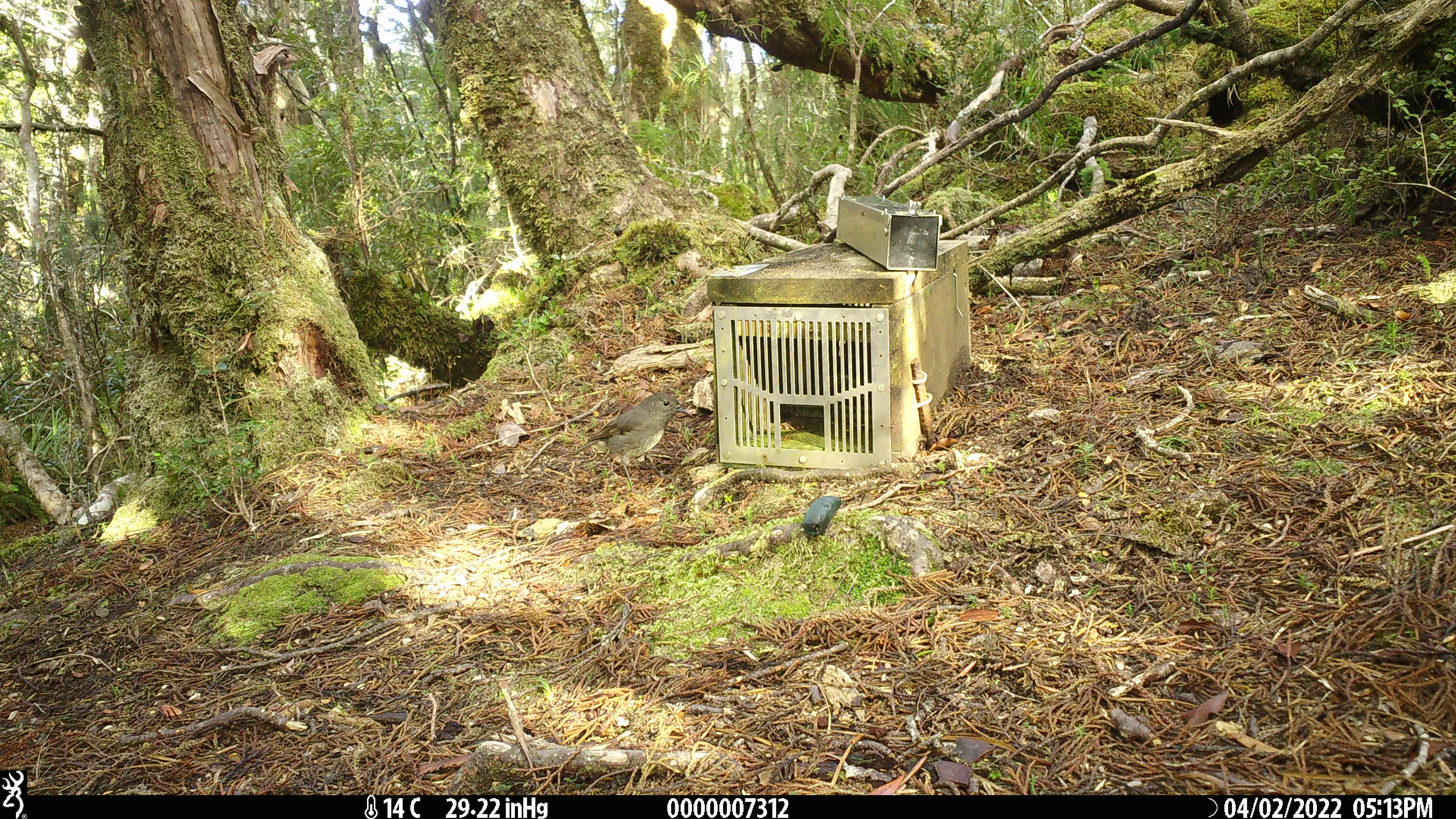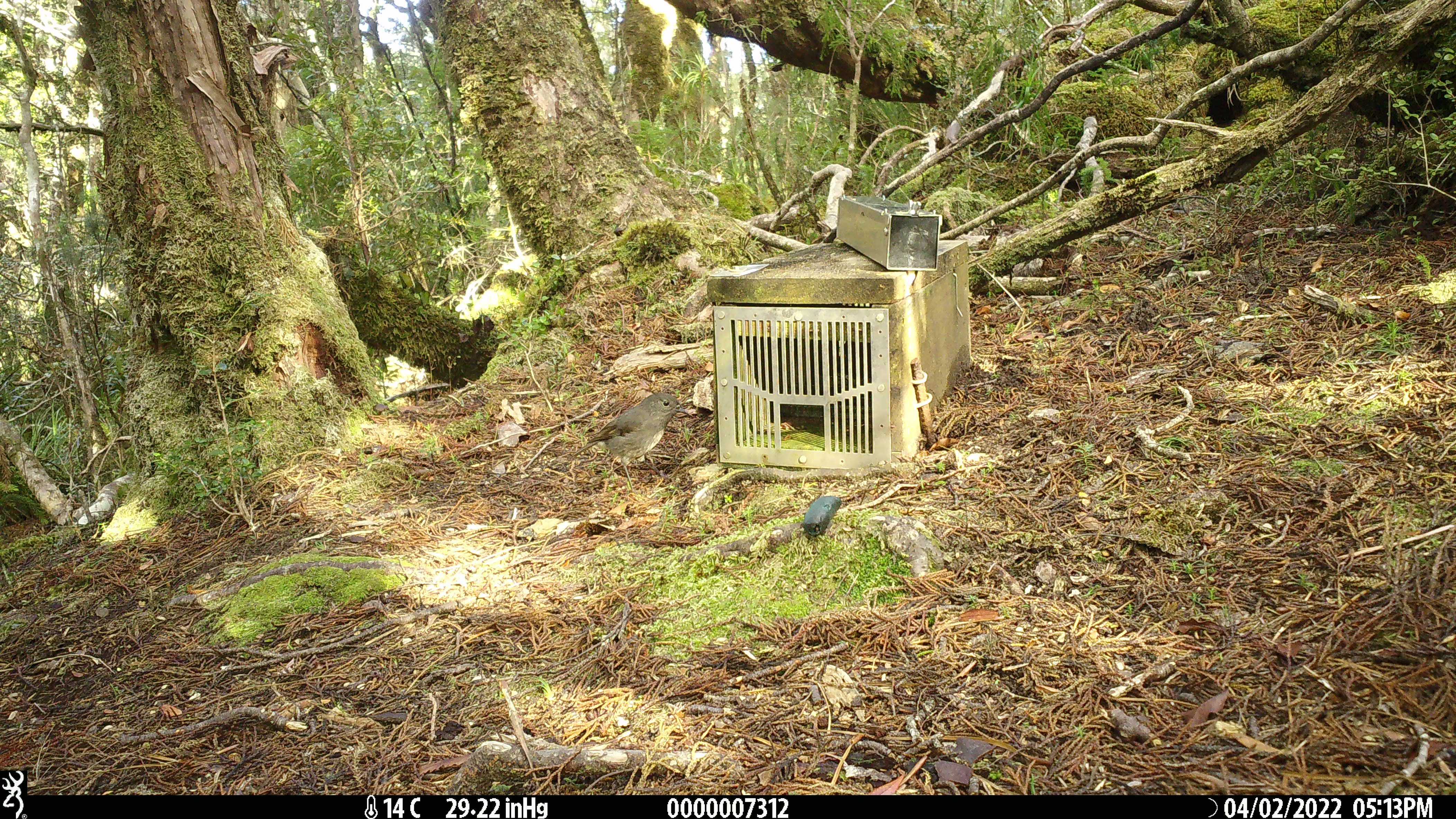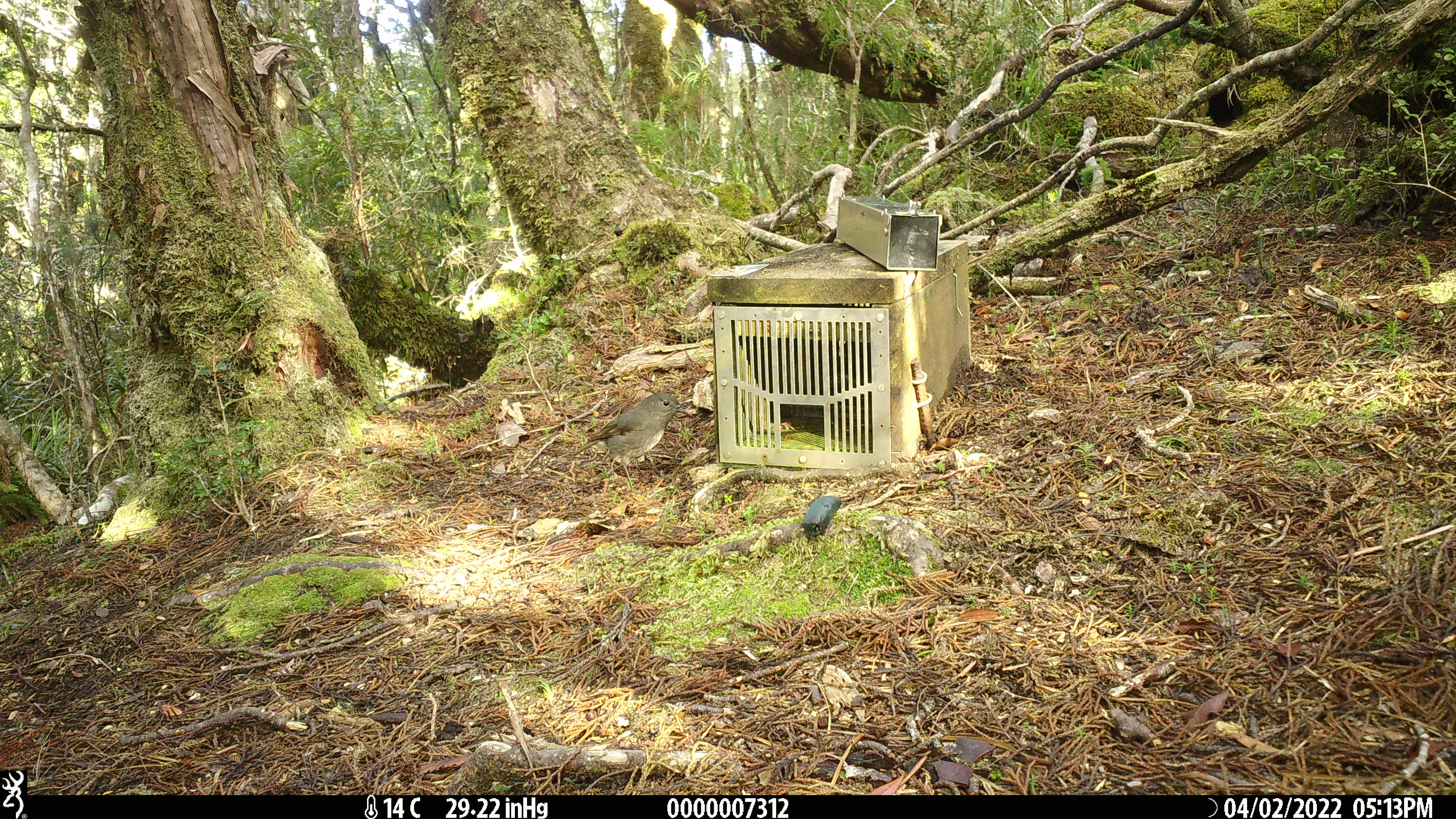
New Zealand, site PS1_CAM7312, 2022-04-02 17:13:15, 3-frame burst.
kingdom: Animalia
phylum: Chordata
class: Aves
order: Passeriformes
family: Petroicidae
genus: Petroica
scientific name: Petroica australis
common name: new zealand robin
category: robin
Robin (new zealand robin) (Petroica australis).